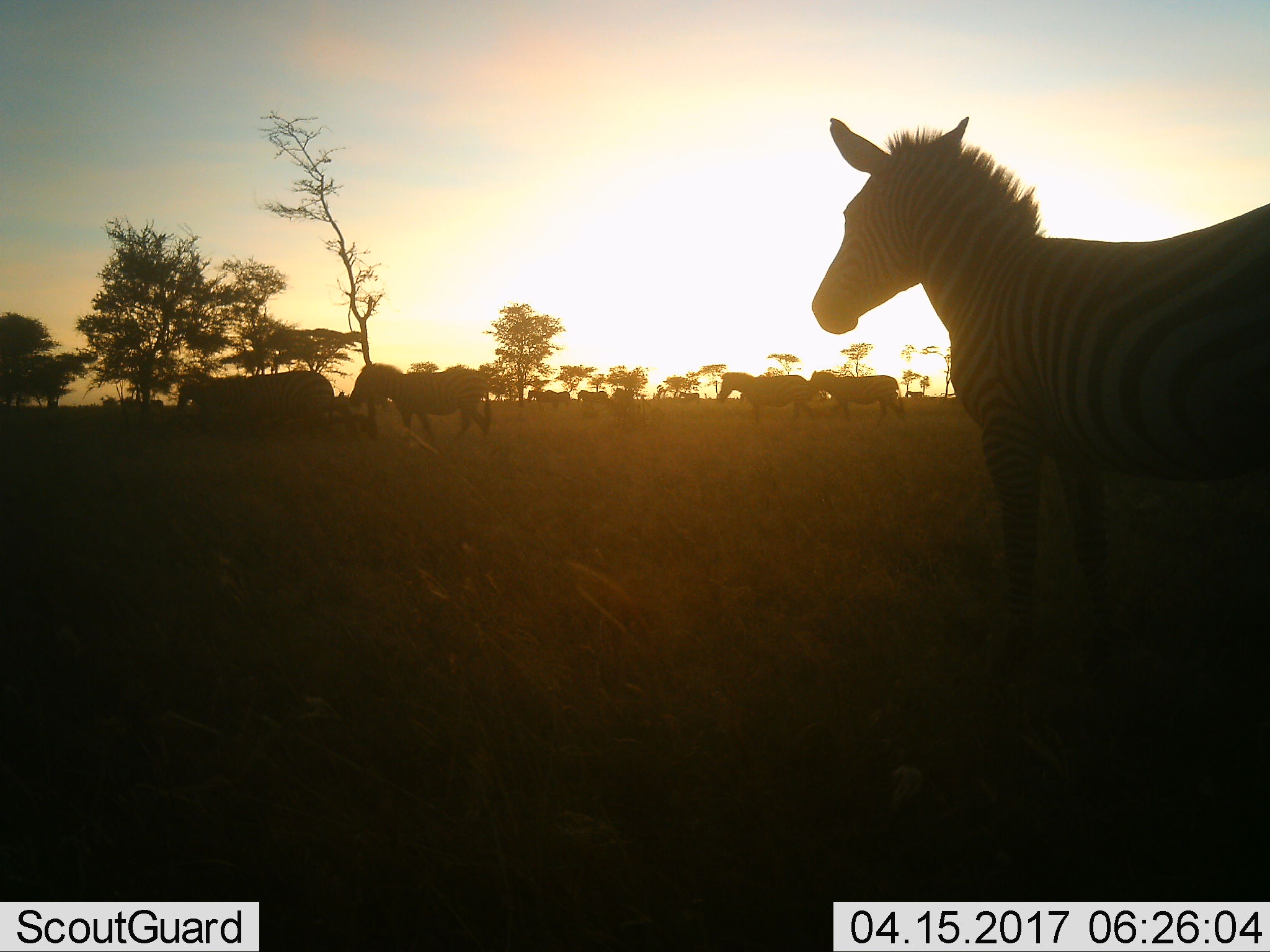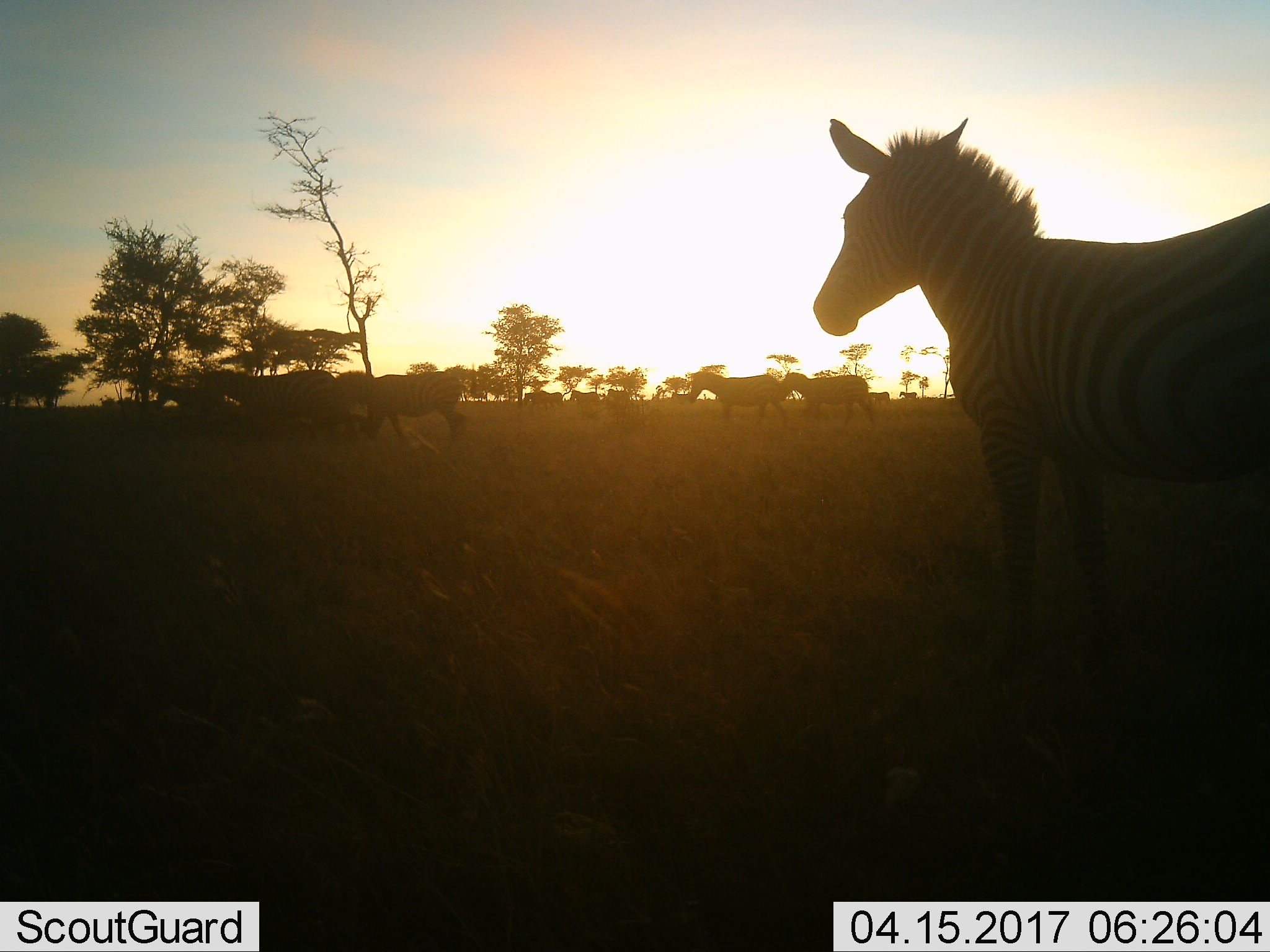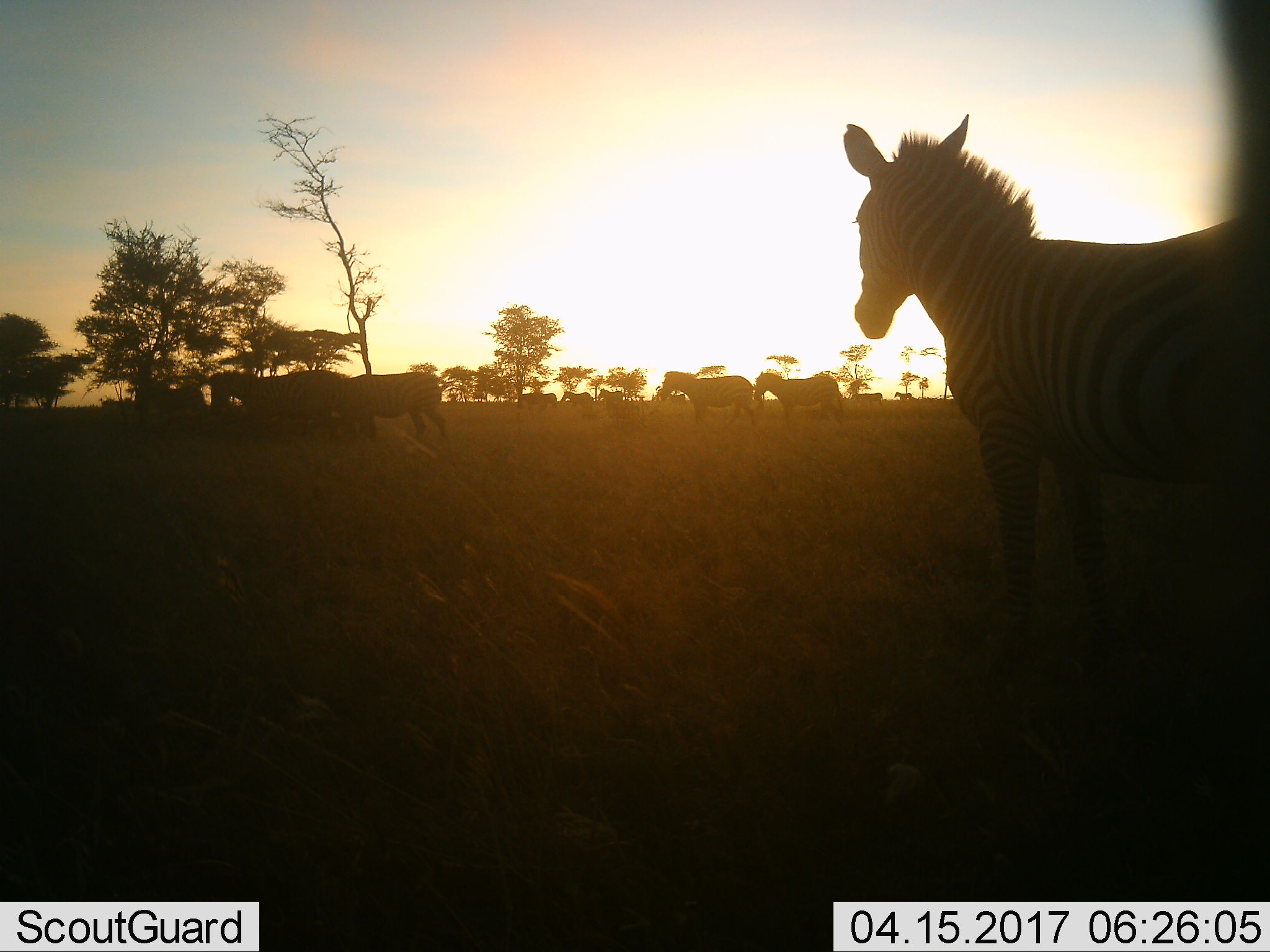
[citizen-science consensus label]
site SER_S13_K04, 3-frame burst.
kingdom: Animalia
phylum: Chordata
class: Mammalia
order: Perissodactyla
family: Equidae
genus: Equus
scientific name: Equus quagga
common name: plains zebra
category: zebraplains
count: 7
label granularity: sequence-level